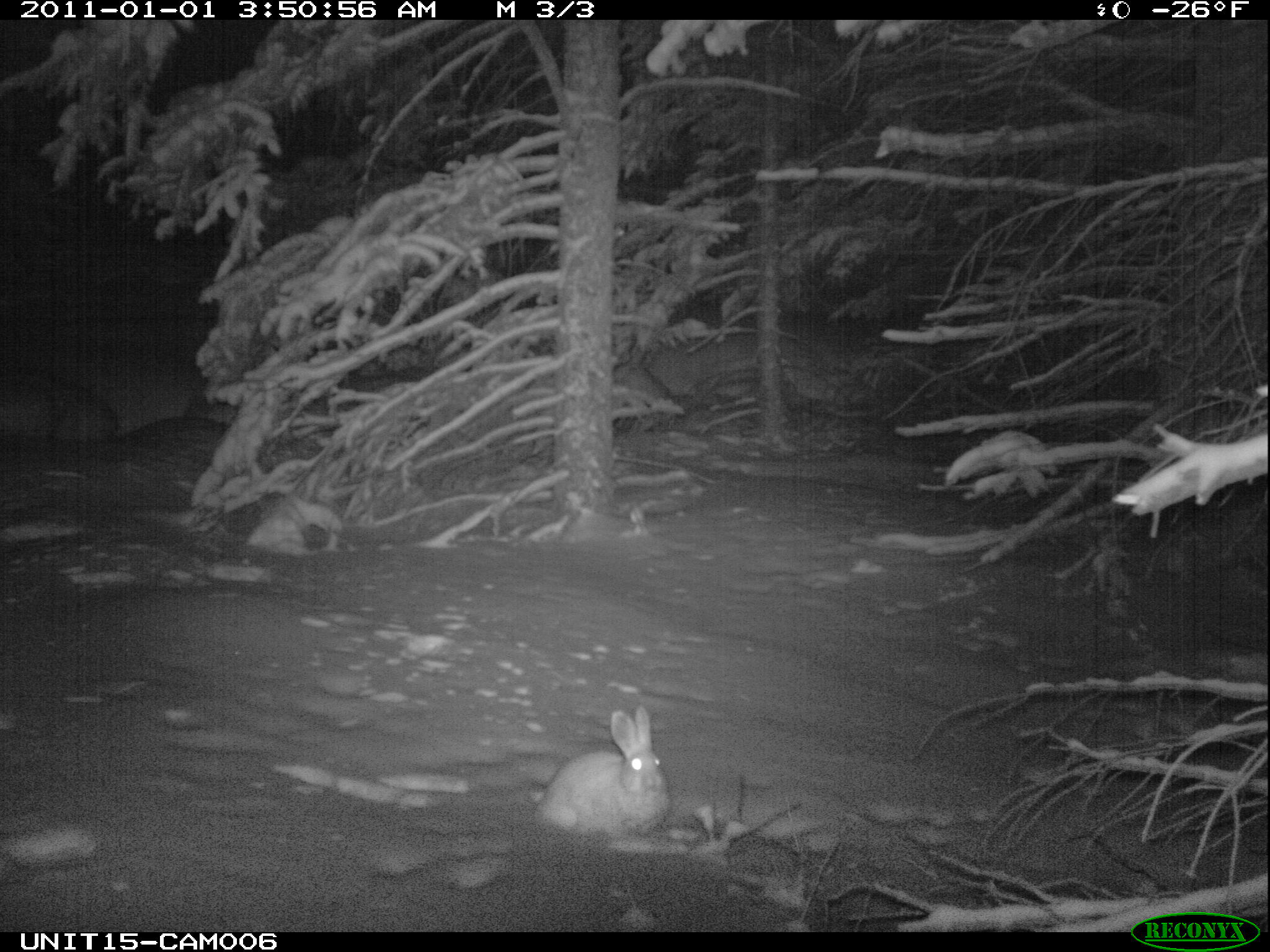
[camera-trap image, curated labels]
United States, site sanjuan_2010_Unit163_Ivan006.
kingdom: Animalia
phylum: Chordata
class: Mammalia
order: Lagomorpha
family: Leporidae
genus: Lepus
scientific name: Lepus americanus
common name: snowshoe hare